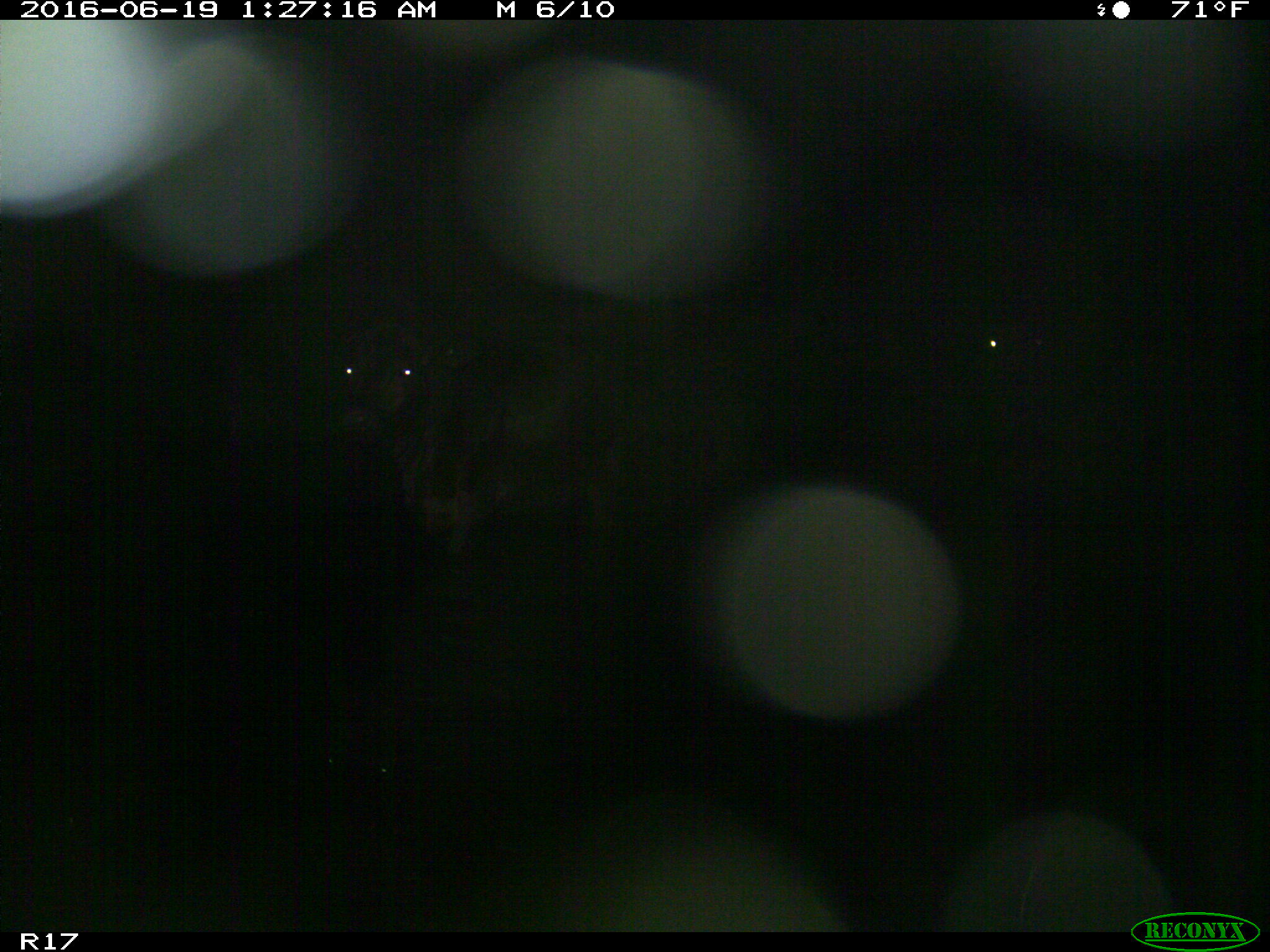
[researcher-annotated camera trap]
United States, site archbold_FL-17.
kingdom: Animalia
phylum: Chordata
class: Mammalia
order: Artiodactyla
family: Bovidae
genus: Bos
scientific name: Bos taurus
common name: domestic cow